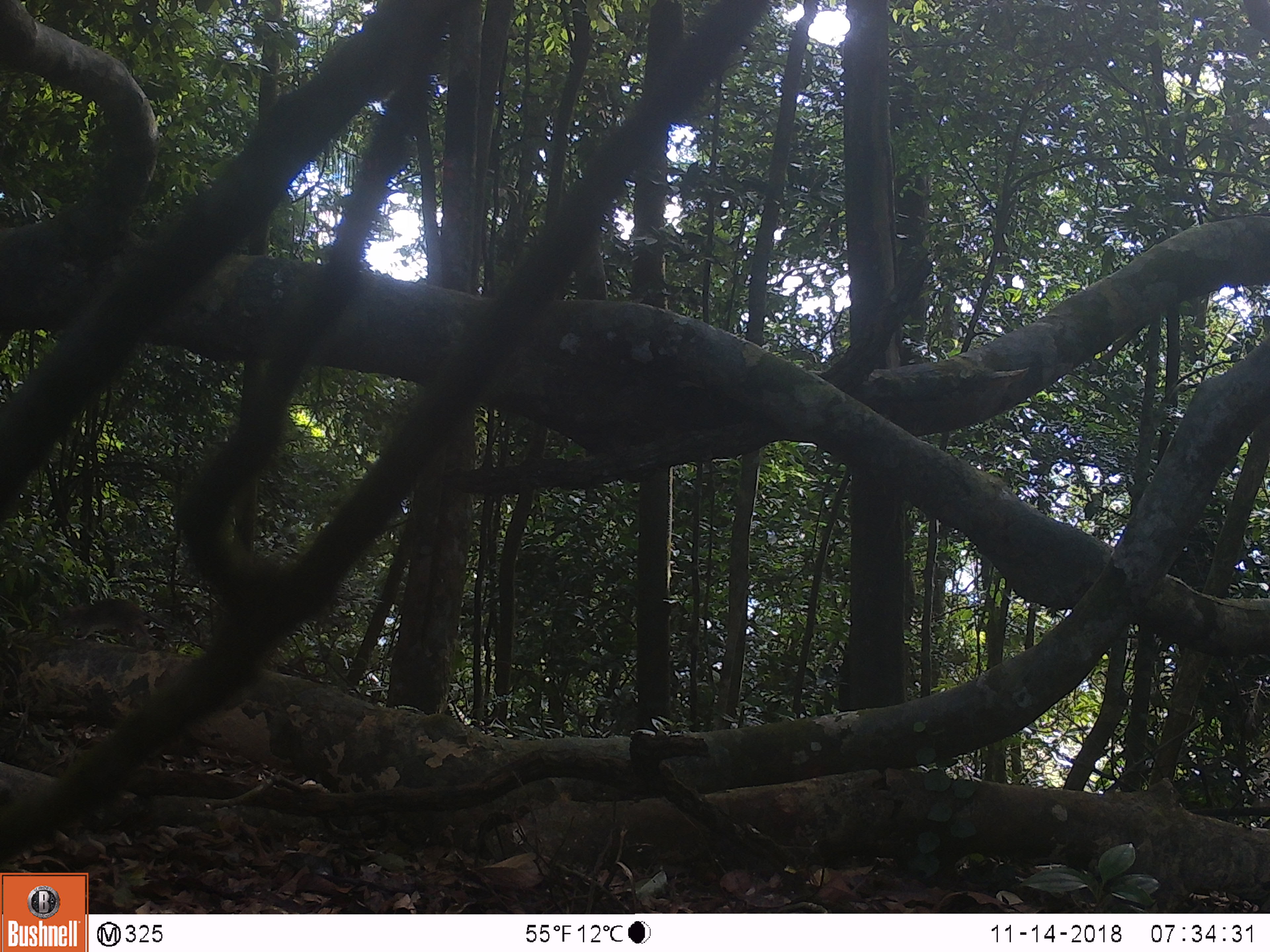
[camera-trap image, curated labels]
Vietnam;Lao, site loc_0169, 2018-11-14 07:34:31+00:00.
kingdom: Animalia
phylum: Chordata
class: Mammalia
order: Artiodactyla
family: Cervidae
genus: Muntiacus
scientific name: Muntiacus vuquangensis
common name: large-antlered muntjac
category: large antlered muntjac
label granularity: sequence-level